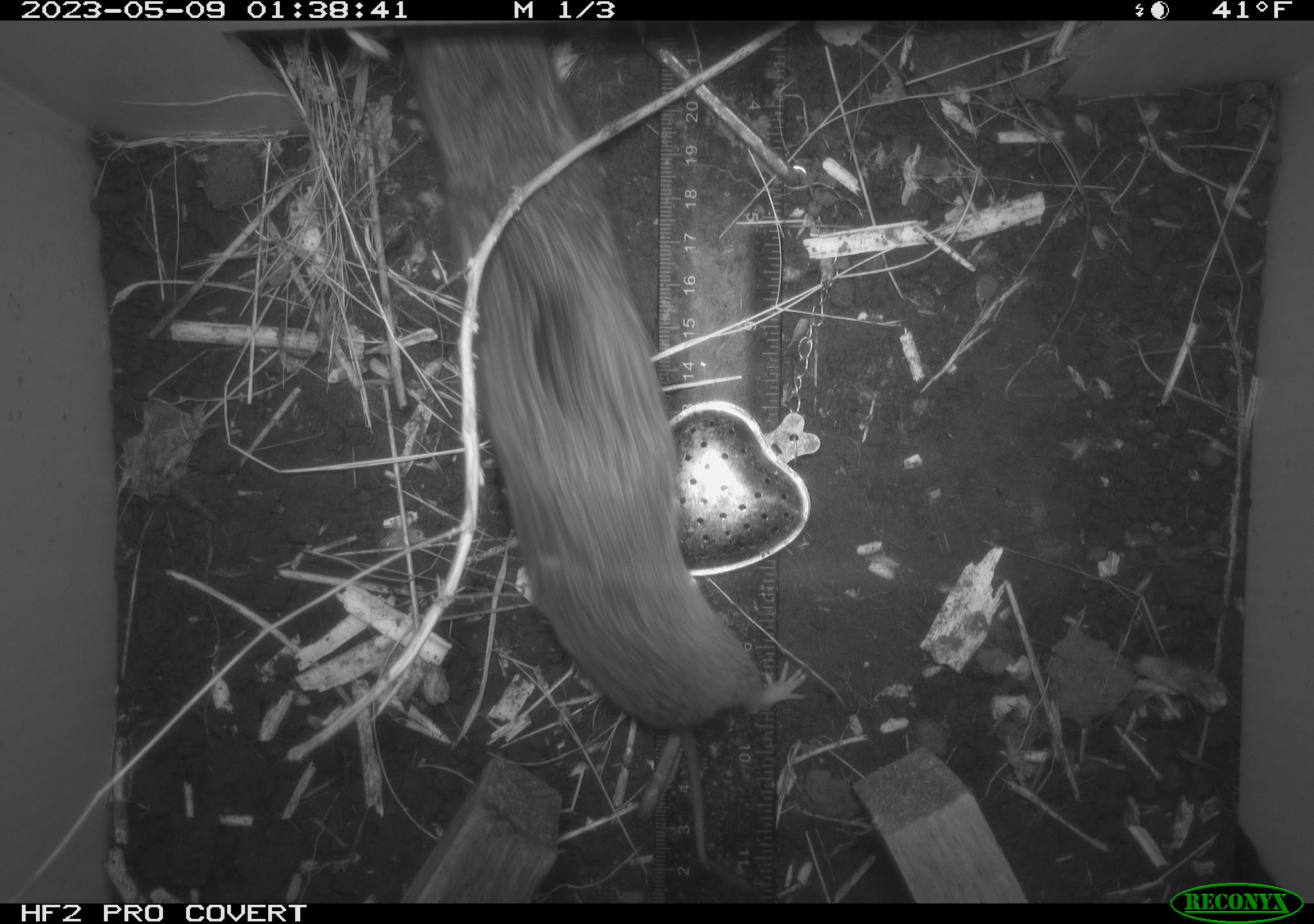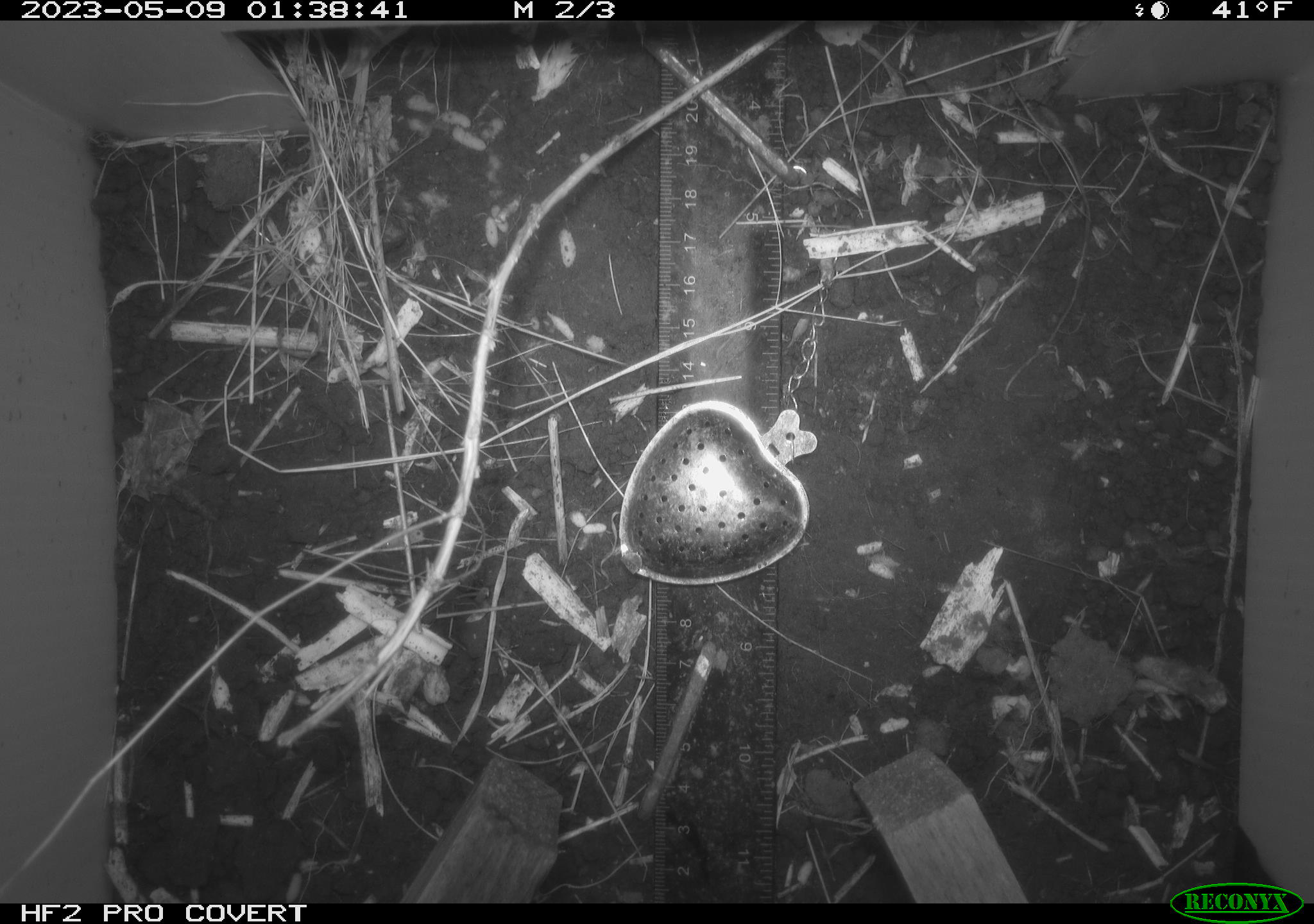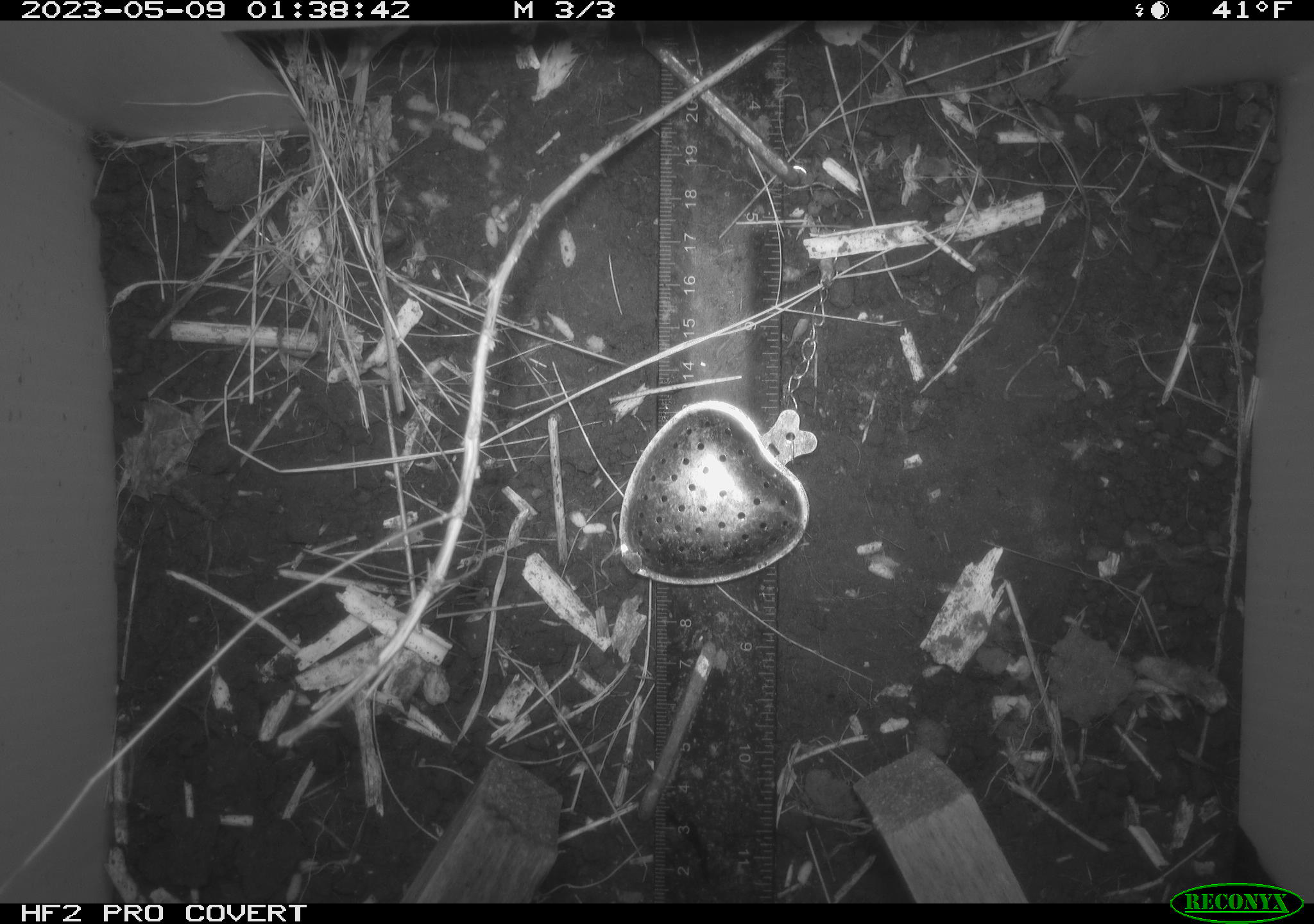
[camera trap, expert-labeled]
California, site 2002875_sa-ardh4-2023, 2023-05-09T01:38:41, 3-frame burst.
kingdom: Animalia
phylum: Chordata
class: Mammalia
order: Rodentia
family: Cricetidae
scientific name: Arvicolinae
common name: voles, lemmings, and muskrats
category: arvicolinae subfamily